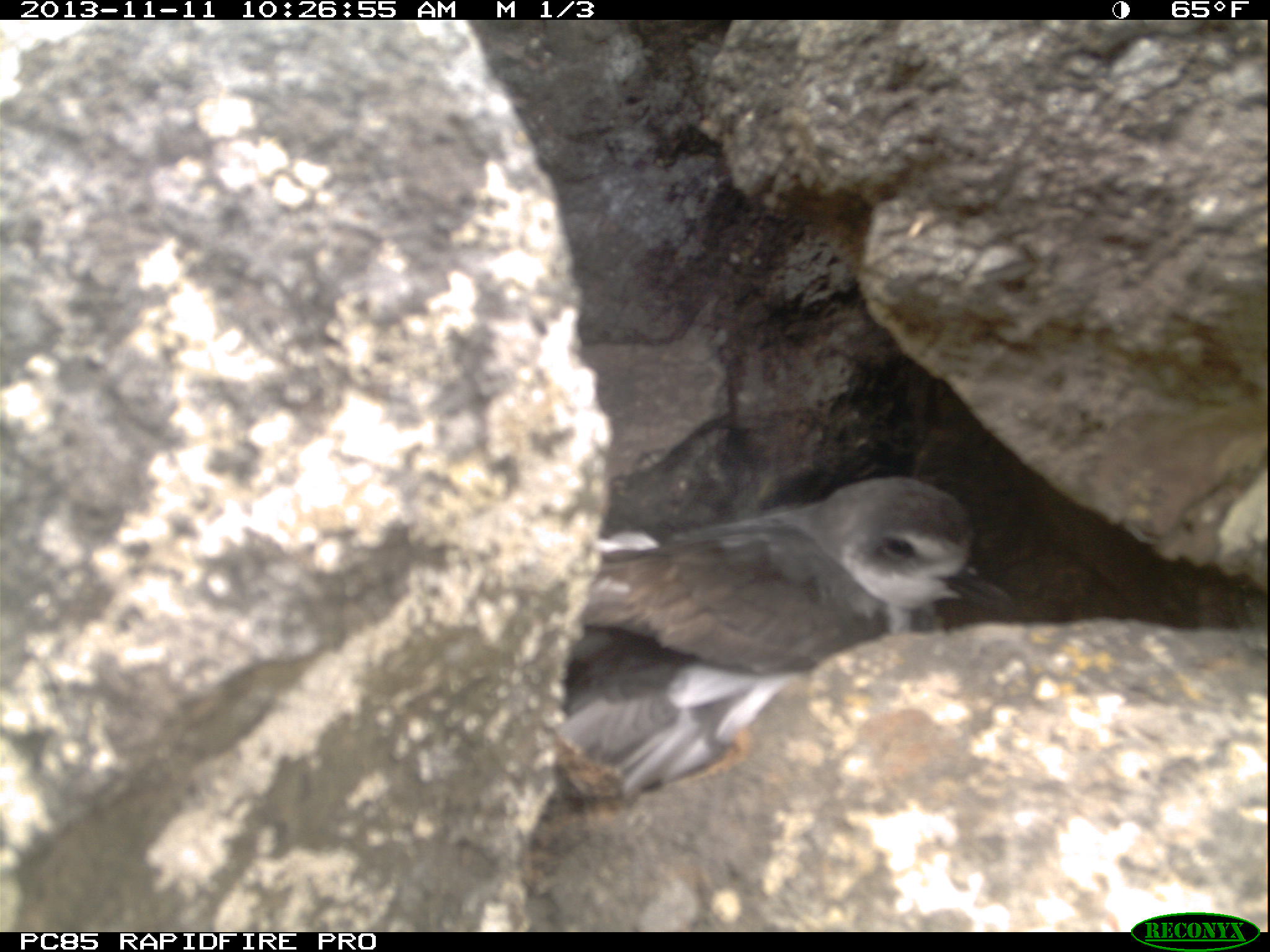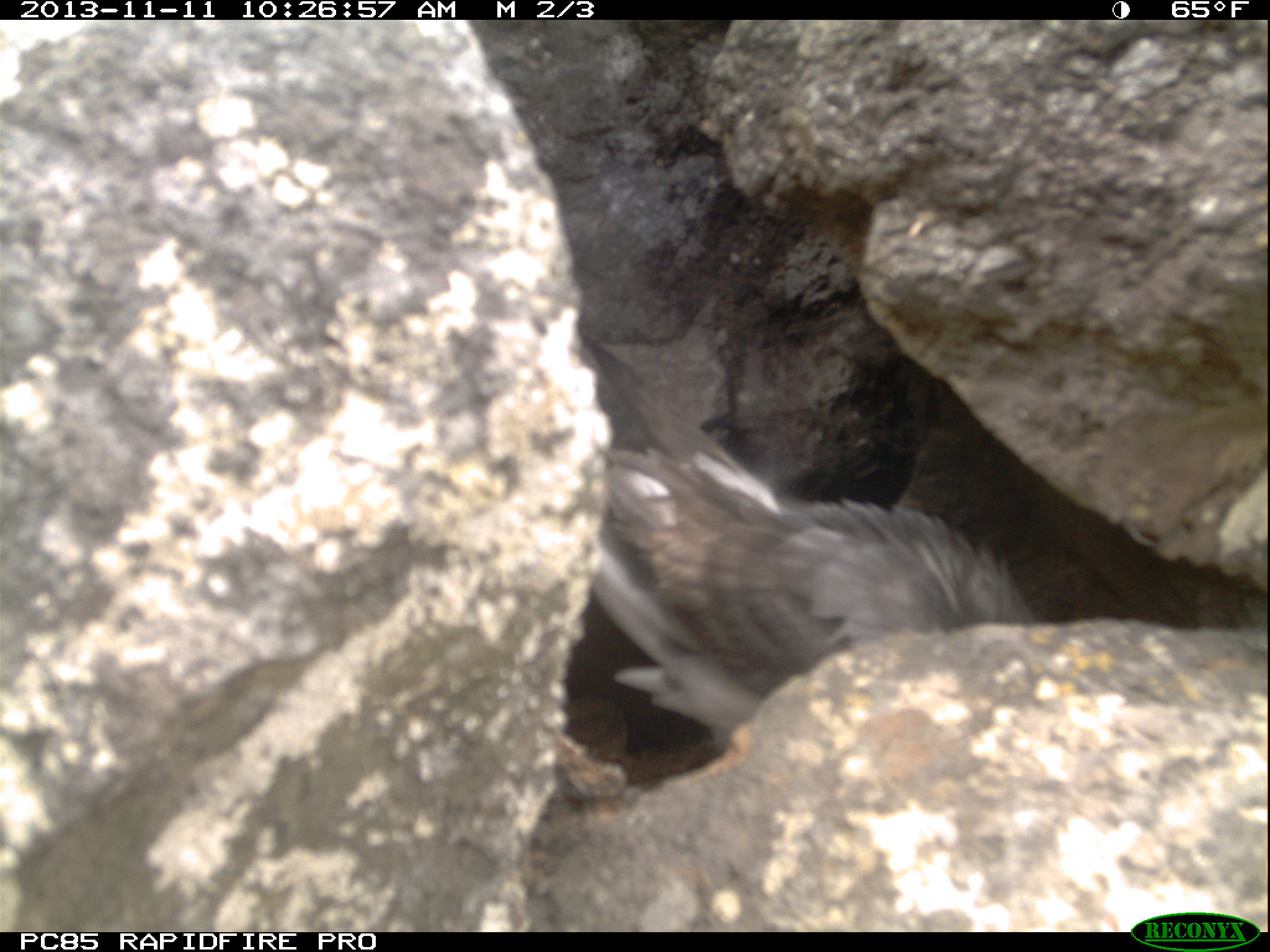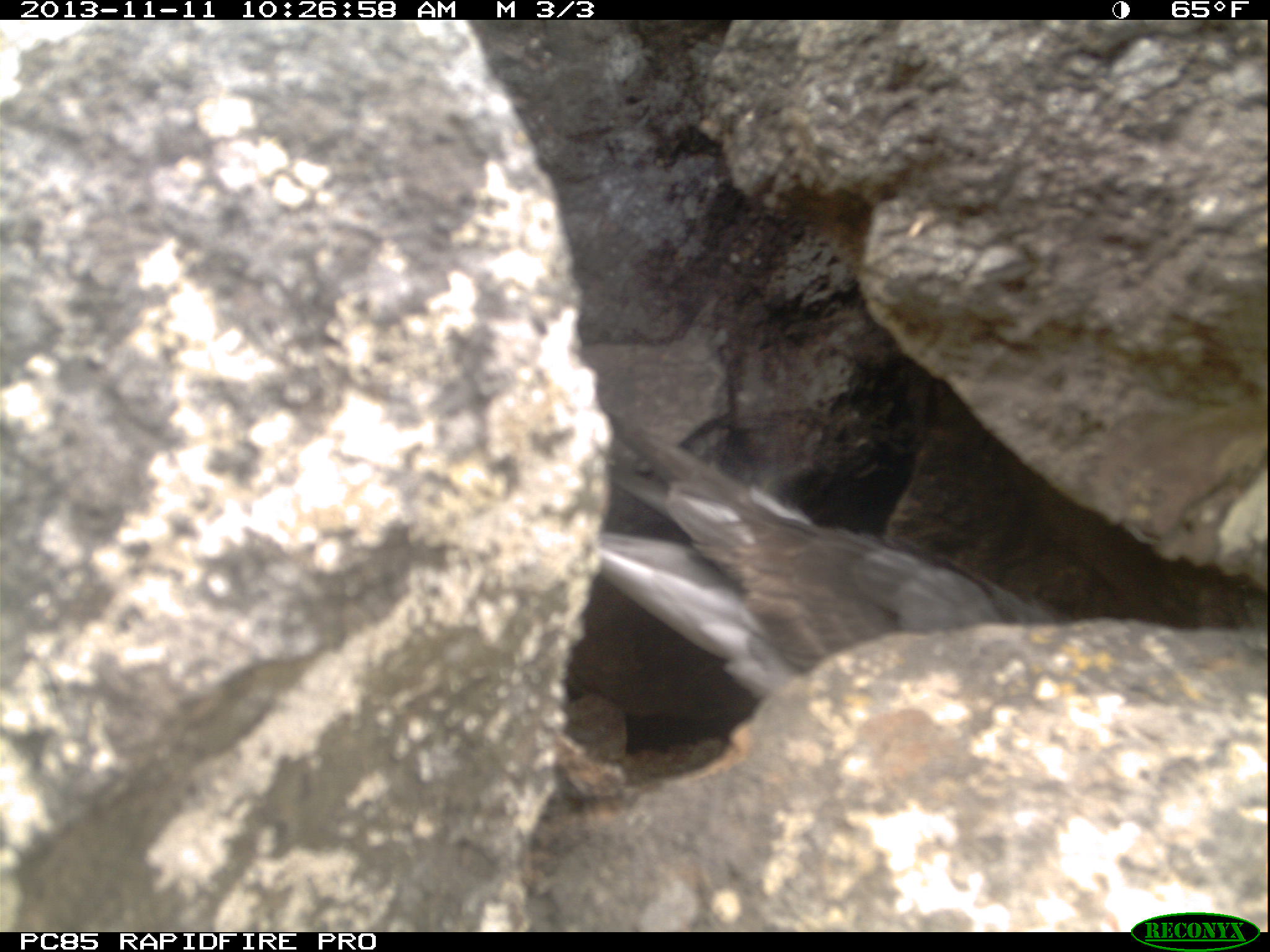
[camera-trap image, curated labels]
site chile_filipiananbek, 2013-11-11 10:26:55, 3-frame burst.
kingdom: Animalia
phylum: Chordata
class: Aves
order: Procellariiformes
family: Procellariidae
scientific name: Procellariidae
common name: petrel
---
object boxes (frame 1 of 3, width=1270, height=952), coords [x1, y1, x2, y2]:
petrel: [539, 471, 1023, 808]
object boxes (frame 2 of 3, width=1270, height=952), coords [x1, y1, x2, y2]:
petrel: [540, 314, 1046, 776]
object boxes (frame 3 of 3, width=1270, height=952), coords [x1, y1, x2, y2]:
petrel: [574, 410, 1066, 709]